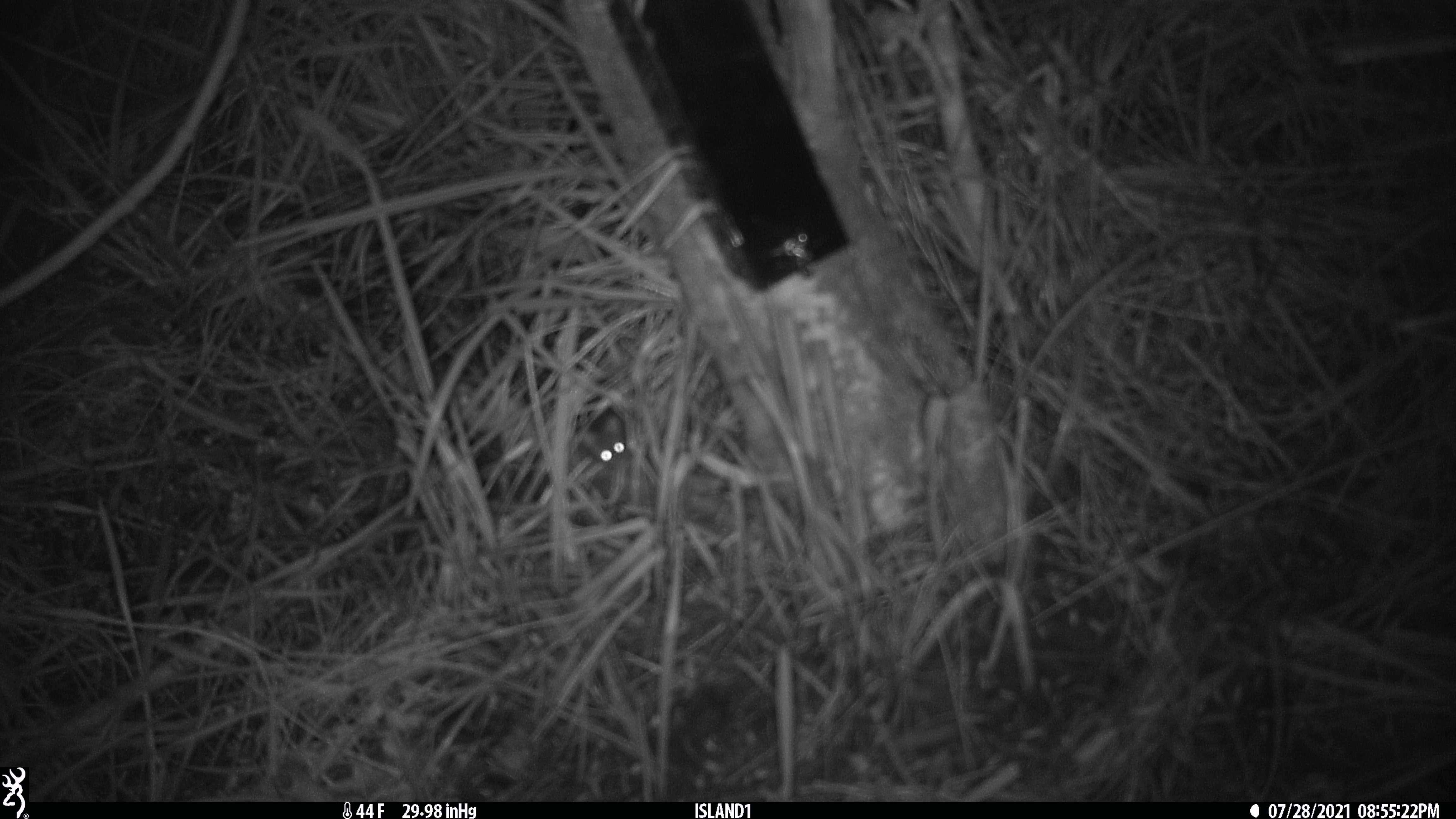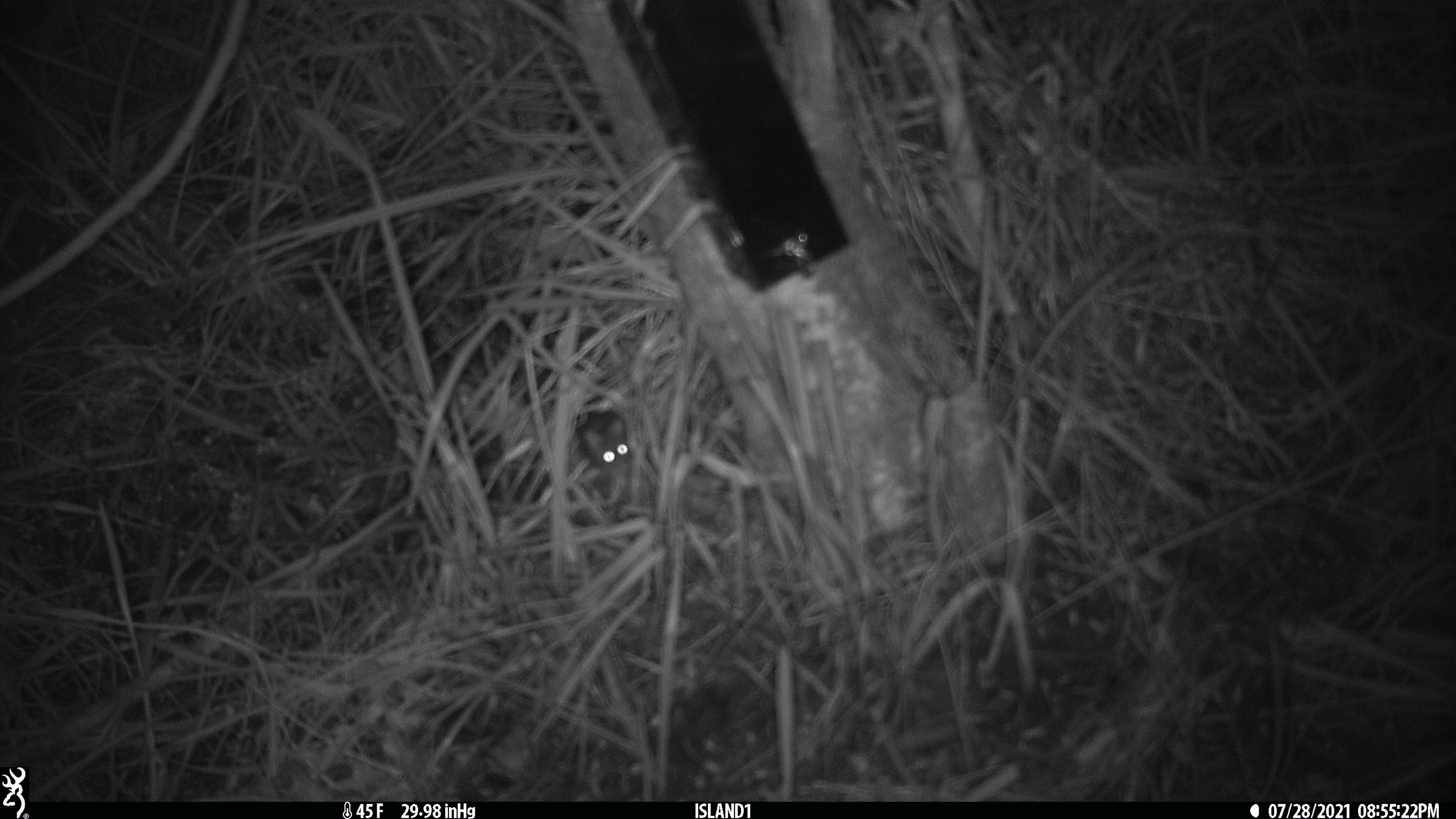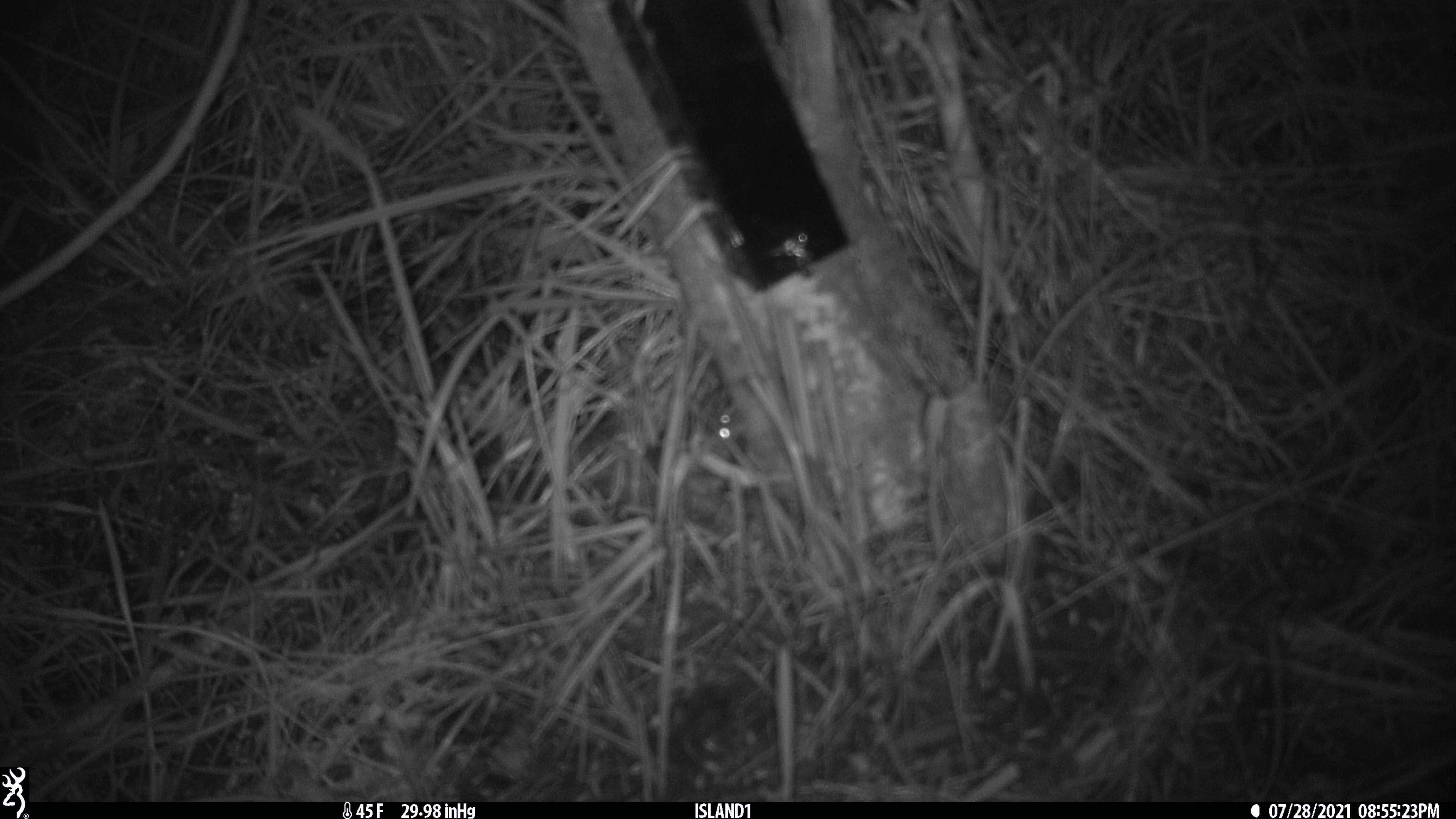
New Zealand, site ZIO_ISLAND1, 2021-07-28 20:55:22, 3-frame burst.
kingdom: Animalia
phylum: Chordata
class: Mammalia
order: Rodentia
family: Muridae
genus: Mus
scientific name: Mus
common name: mouse